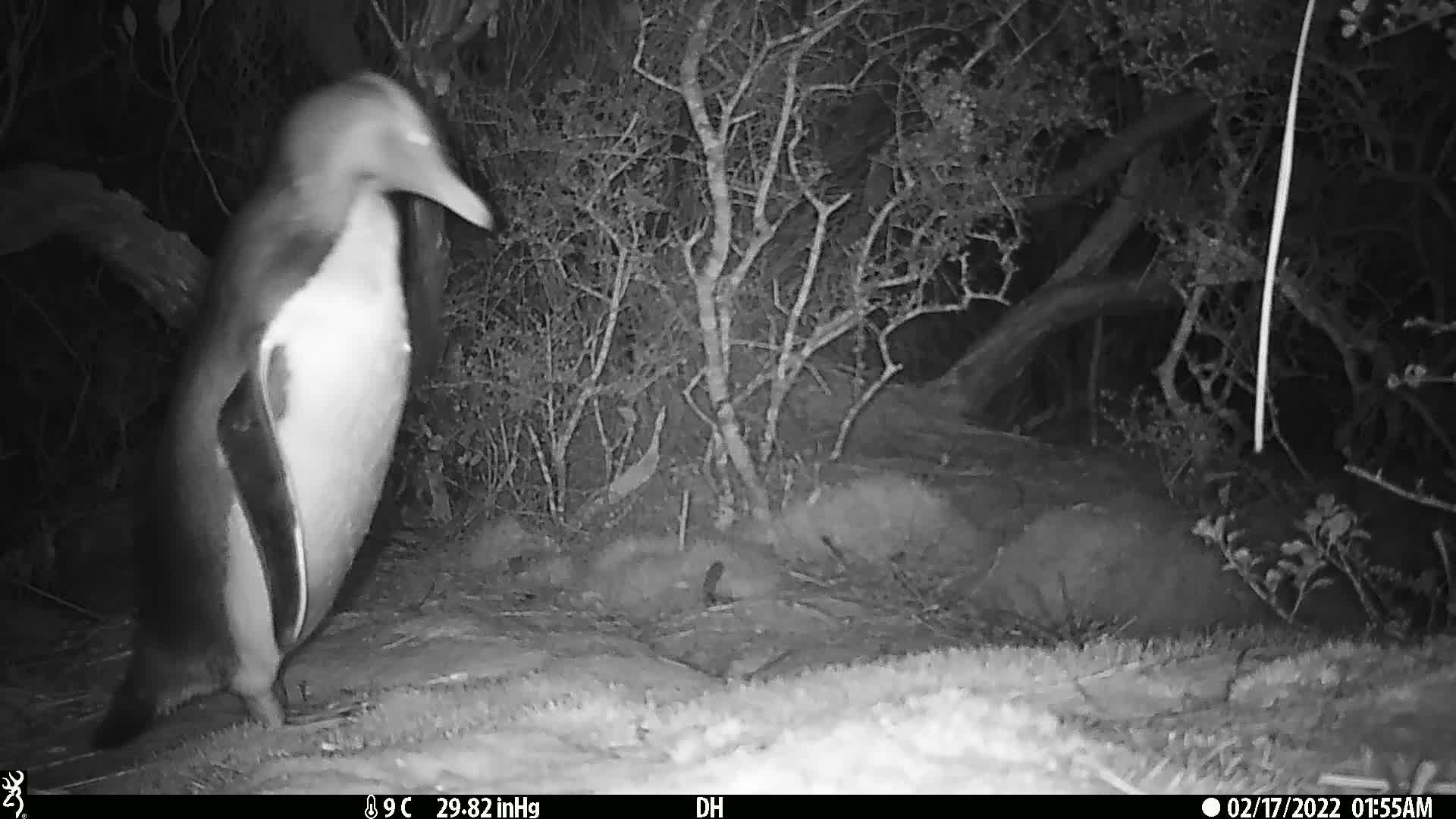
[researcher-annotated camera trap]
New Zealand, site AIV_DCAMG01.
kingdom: Animalia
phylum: Chordata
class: Aves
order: Sphenisciformes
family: Spheniscidae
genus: Megadyptes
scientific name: Megadyptes antipodes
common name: yellow-eyed penguin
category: yellow eyed penguin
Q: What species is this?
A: Yellow eyed penguin (yellow-eyed penguin) (Megadyptes antipodes).